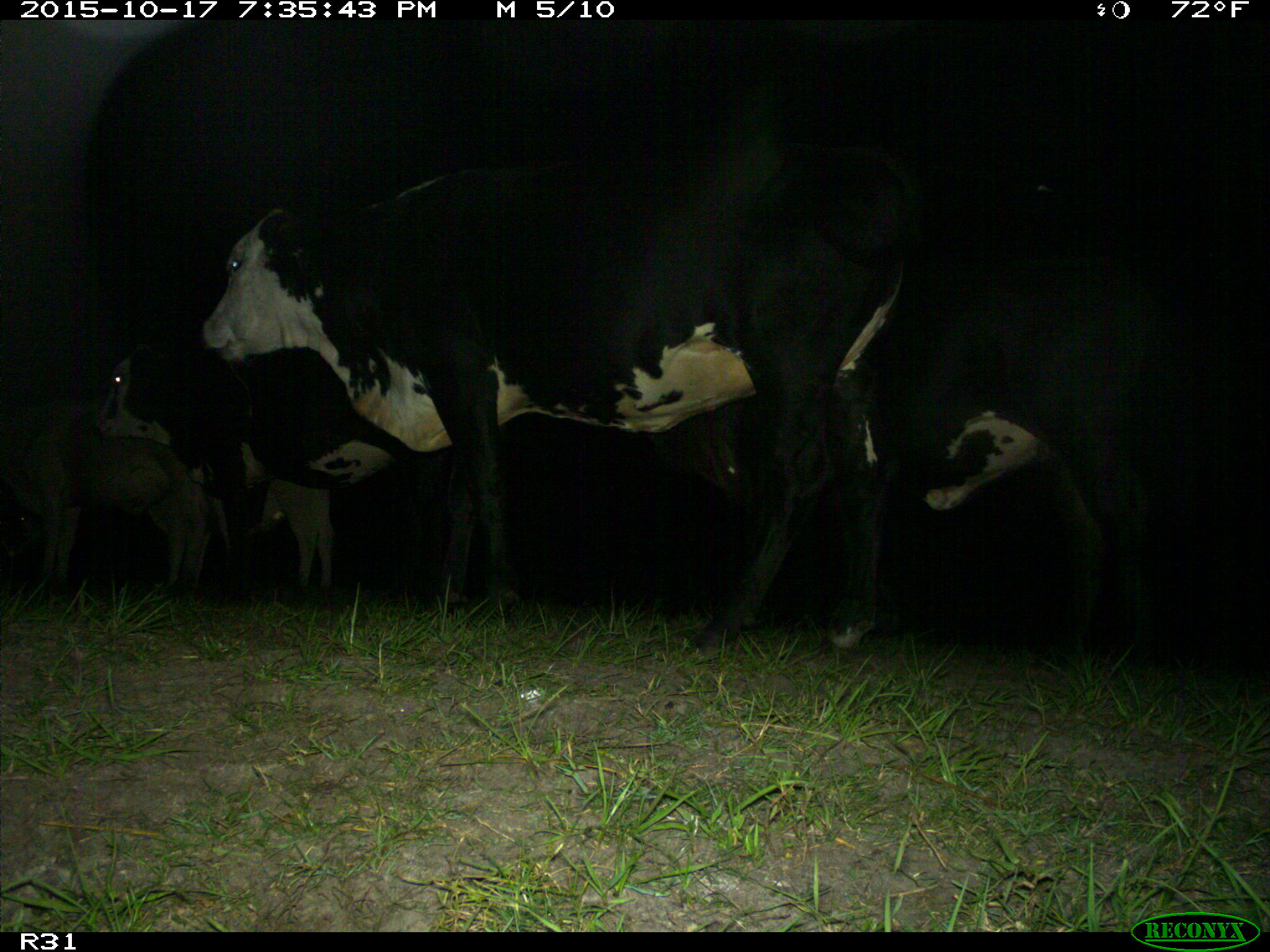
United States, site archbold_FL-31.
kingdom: Animalia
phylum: Chordata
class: Mammalia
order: Artiodactyla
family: Bovidae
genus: Bos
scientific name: Bos taurus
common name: domestic cow